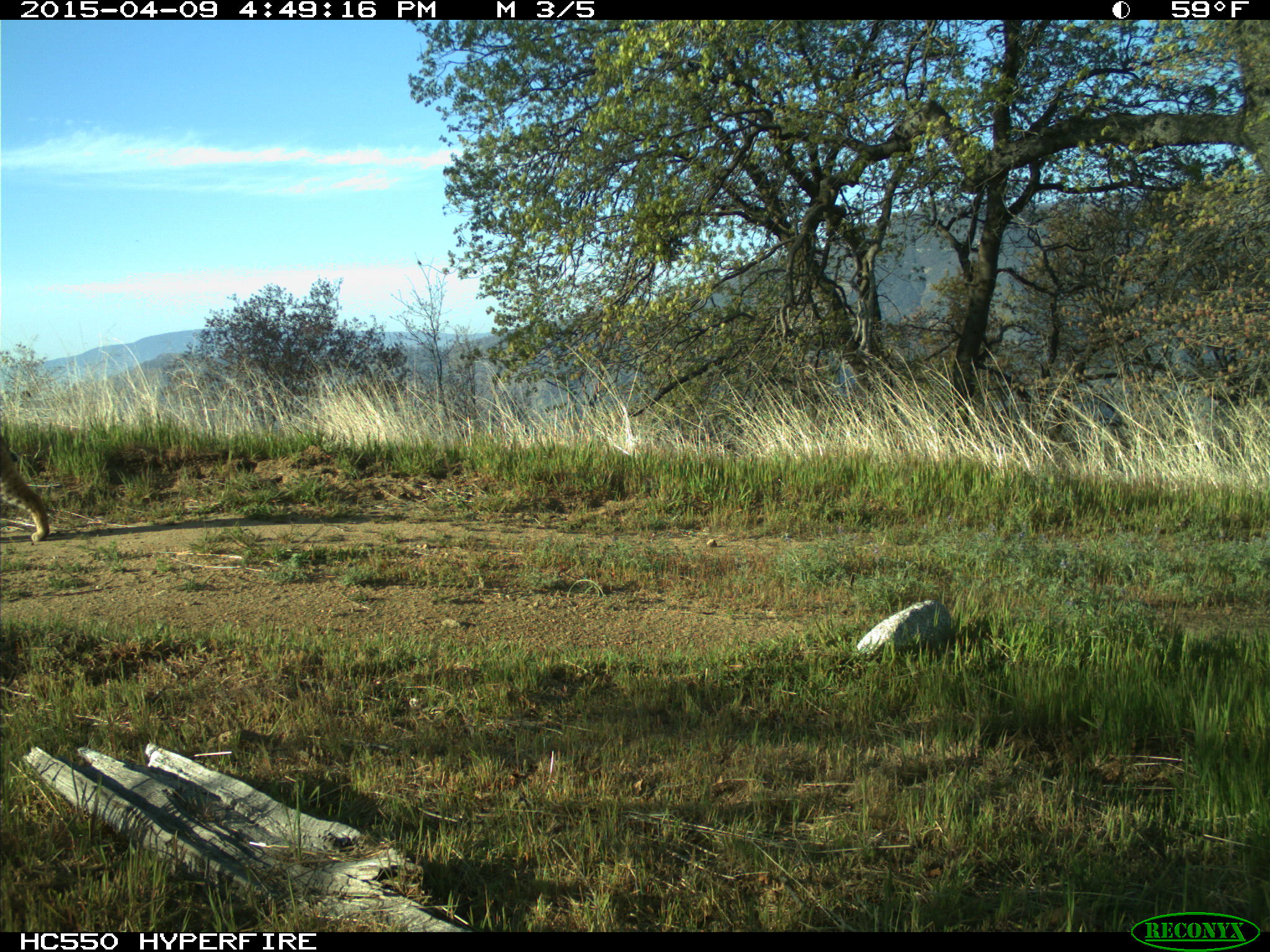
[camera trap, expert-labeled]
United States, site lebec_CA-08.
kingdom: Animalia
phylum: Chordata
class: Mammalia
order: Carnivora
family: Felidae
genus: Lynx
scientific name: Lynx rufus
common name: bobcat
Lynx rufus (bobcat).